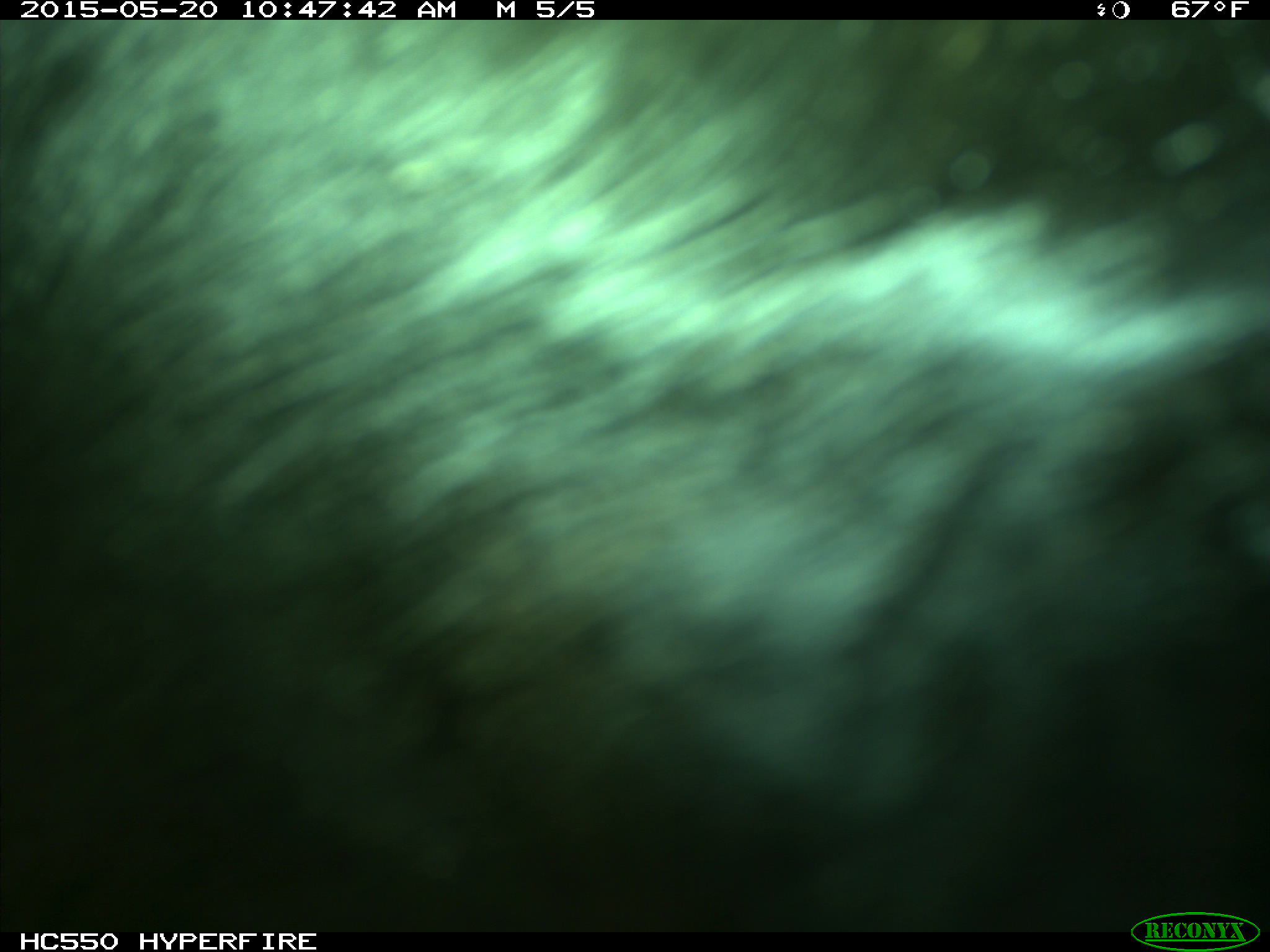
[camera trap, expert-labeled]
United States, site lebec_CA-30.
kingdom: Animalia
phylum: Chordata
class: Mammalia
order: Artiodactyla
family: Bovidae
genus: Bos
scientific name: Bos taurus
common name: domestic cow